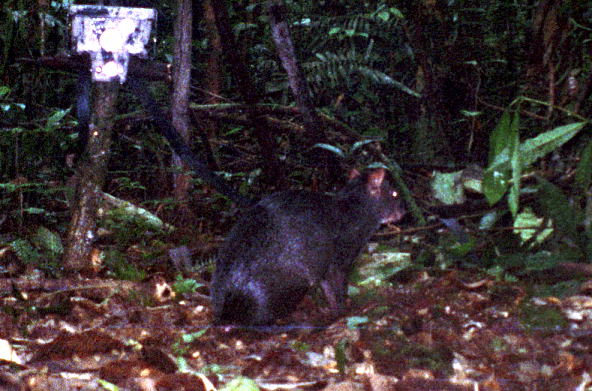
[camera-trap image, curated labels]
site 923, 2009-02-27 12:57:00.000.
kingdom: Animalia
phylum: Chordata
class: Mammalia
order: Rodentia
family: Dasyproctidae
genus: Dasyprocta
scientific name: Dasyprocta fuliginosa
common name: black agouti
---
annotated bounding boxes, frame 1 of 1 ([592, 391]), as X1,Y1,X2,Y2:
dasyprocta fuliginosa: 208,166,410,333